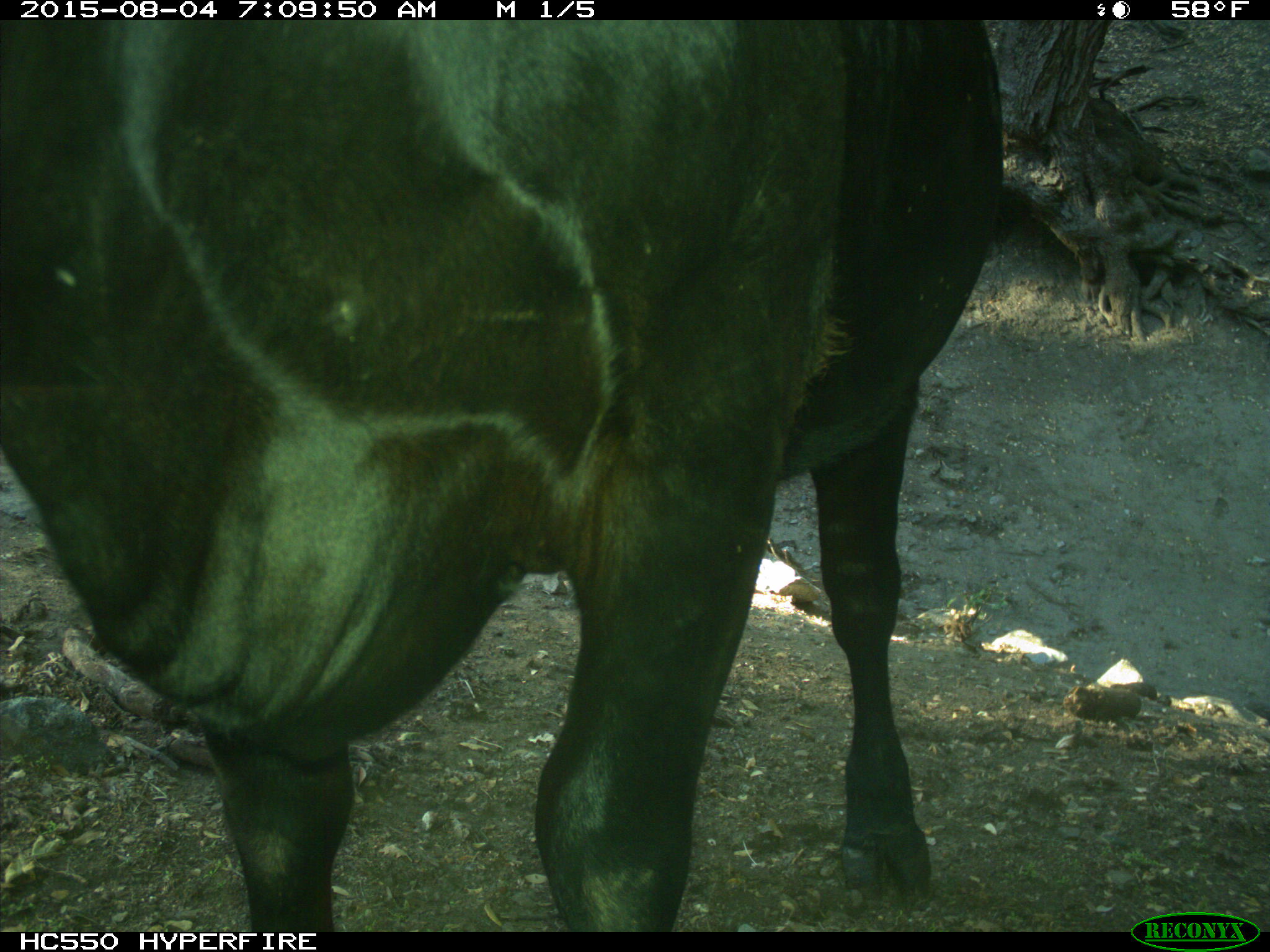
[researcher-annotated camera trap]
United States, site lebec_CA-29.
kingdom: Animalia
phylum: Chordata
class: Mammalia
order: Artiodactyla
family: Bovidae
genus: Bos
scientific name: Bos taurus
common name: domestic cow